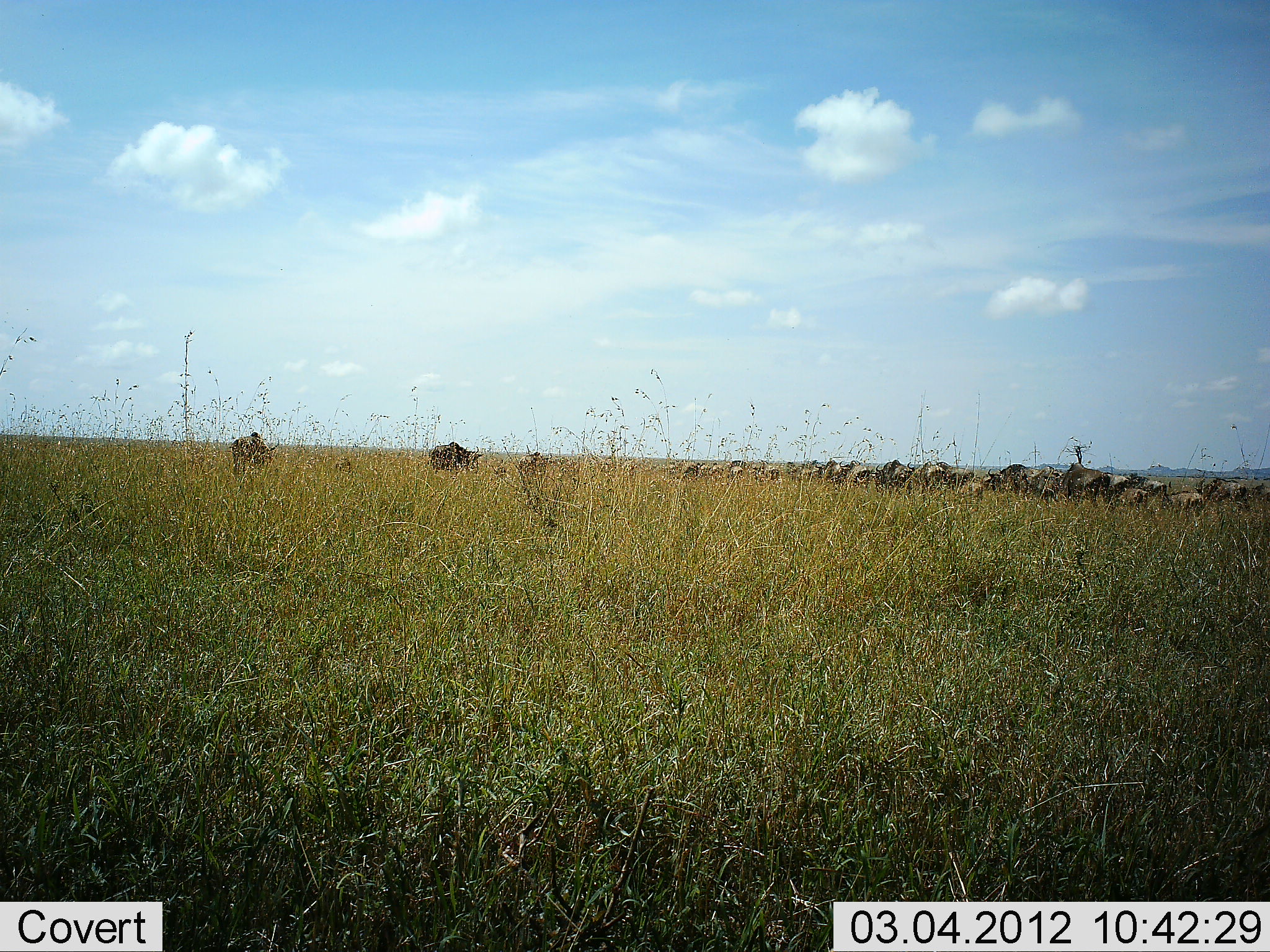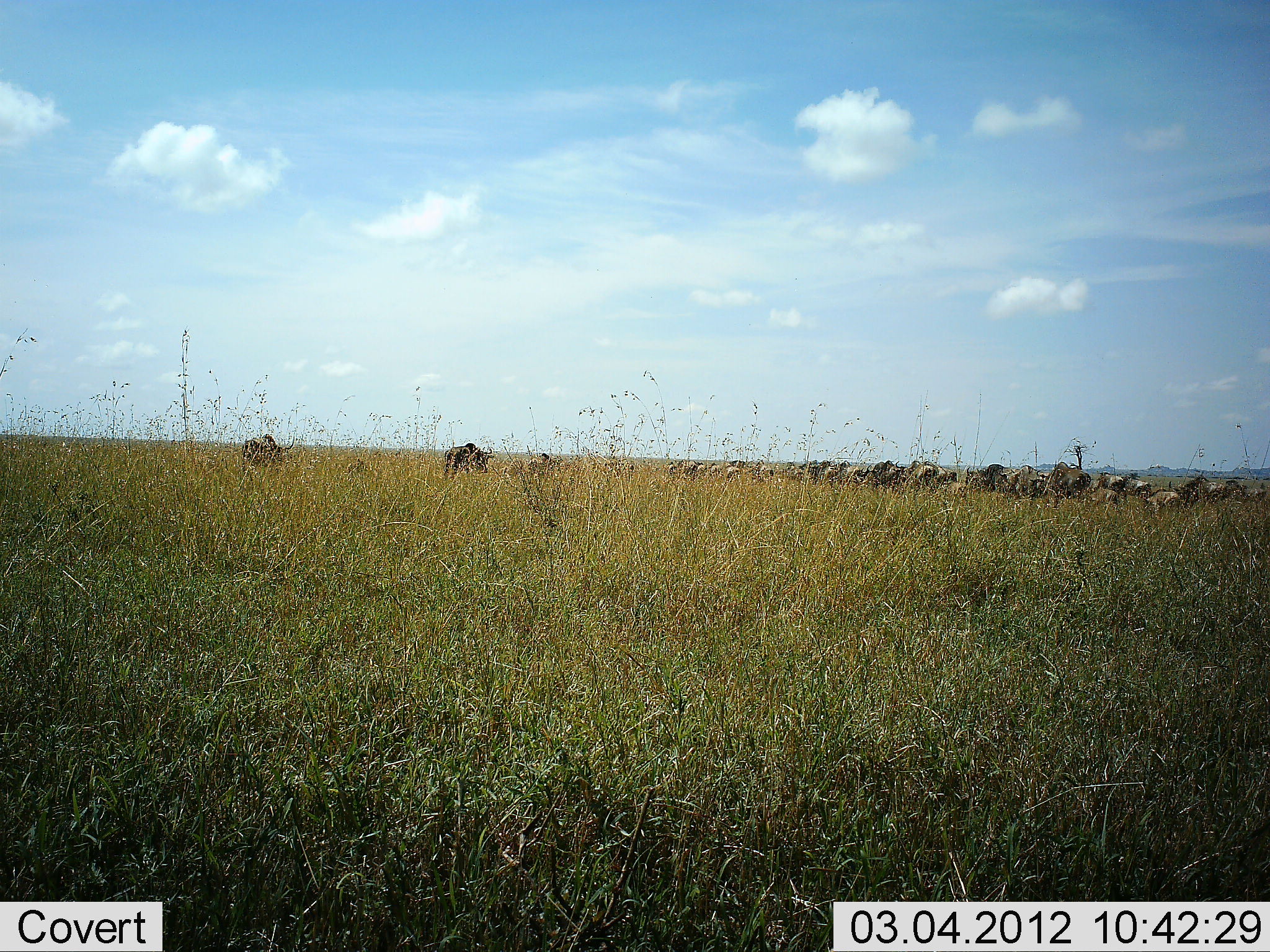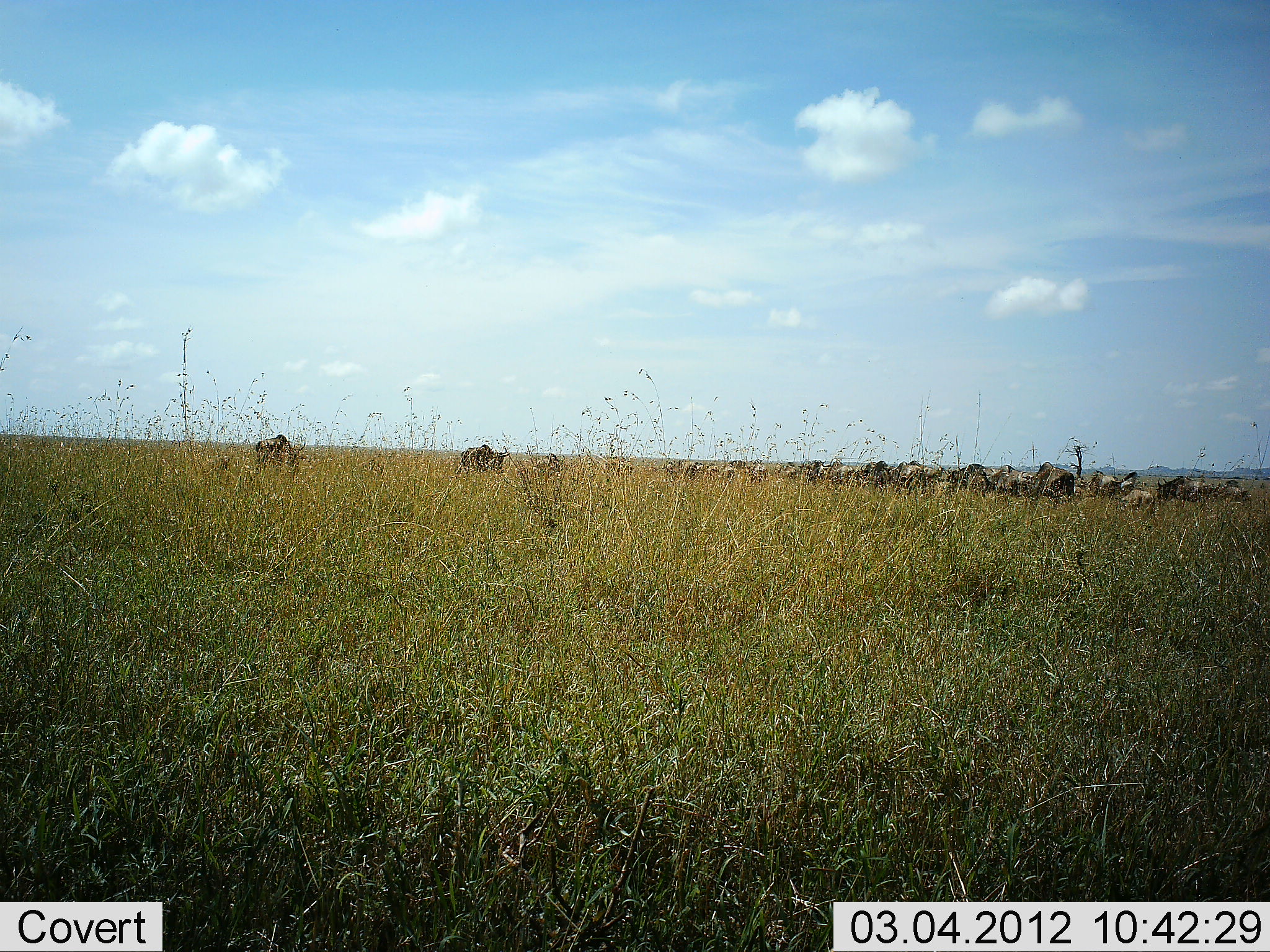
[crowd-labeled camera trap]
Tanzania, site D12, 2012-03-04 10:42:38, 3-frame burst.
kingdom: Animalia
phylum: Chordata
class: Mammalia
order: Artiodactyla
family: Bovidae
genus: Connochaetes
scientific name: Connochaetes taurinus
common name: blue wildebeest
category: wildebeest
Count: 11-50.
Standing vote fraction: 5%.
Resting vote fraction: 0%.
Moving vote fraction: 100%.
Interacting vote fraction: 0%.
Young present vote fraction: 37%.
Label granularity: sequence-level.